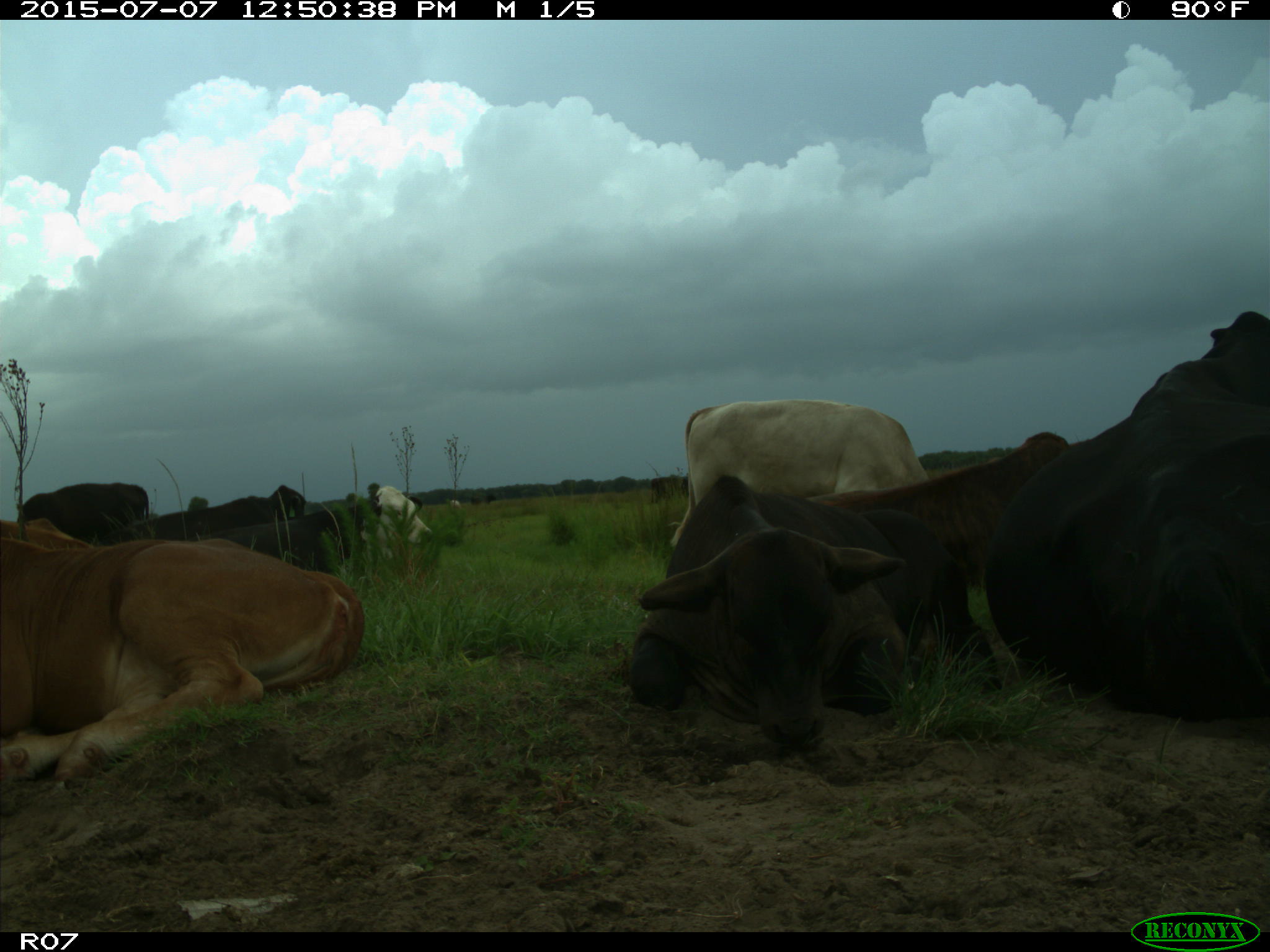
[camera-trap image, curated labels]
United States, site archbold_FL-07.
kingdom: Animalia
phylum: Chordata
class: Mammalia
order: Artiodactyla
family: Bovidae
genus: Bos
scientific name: Bos taurus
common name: domestic cow